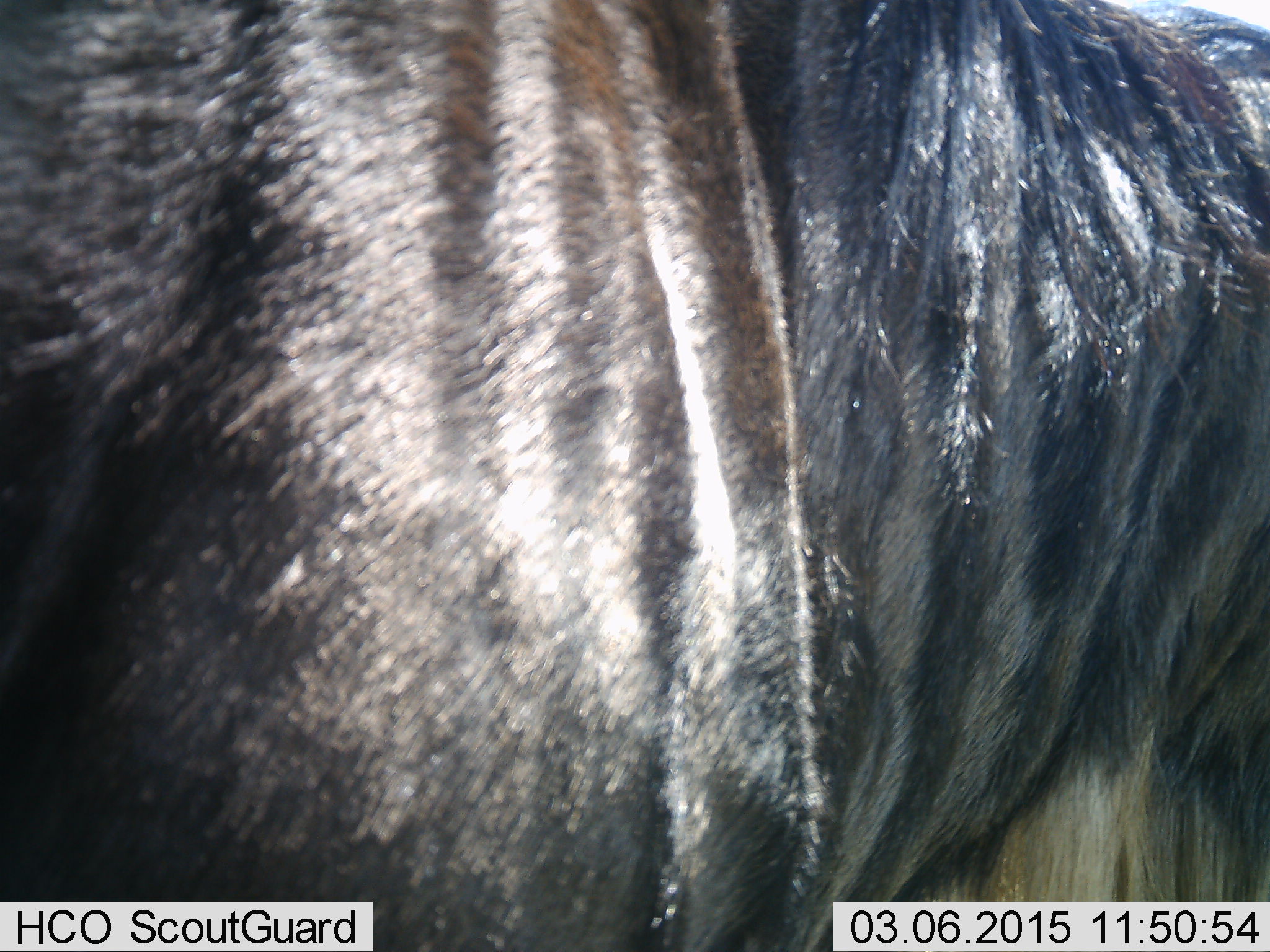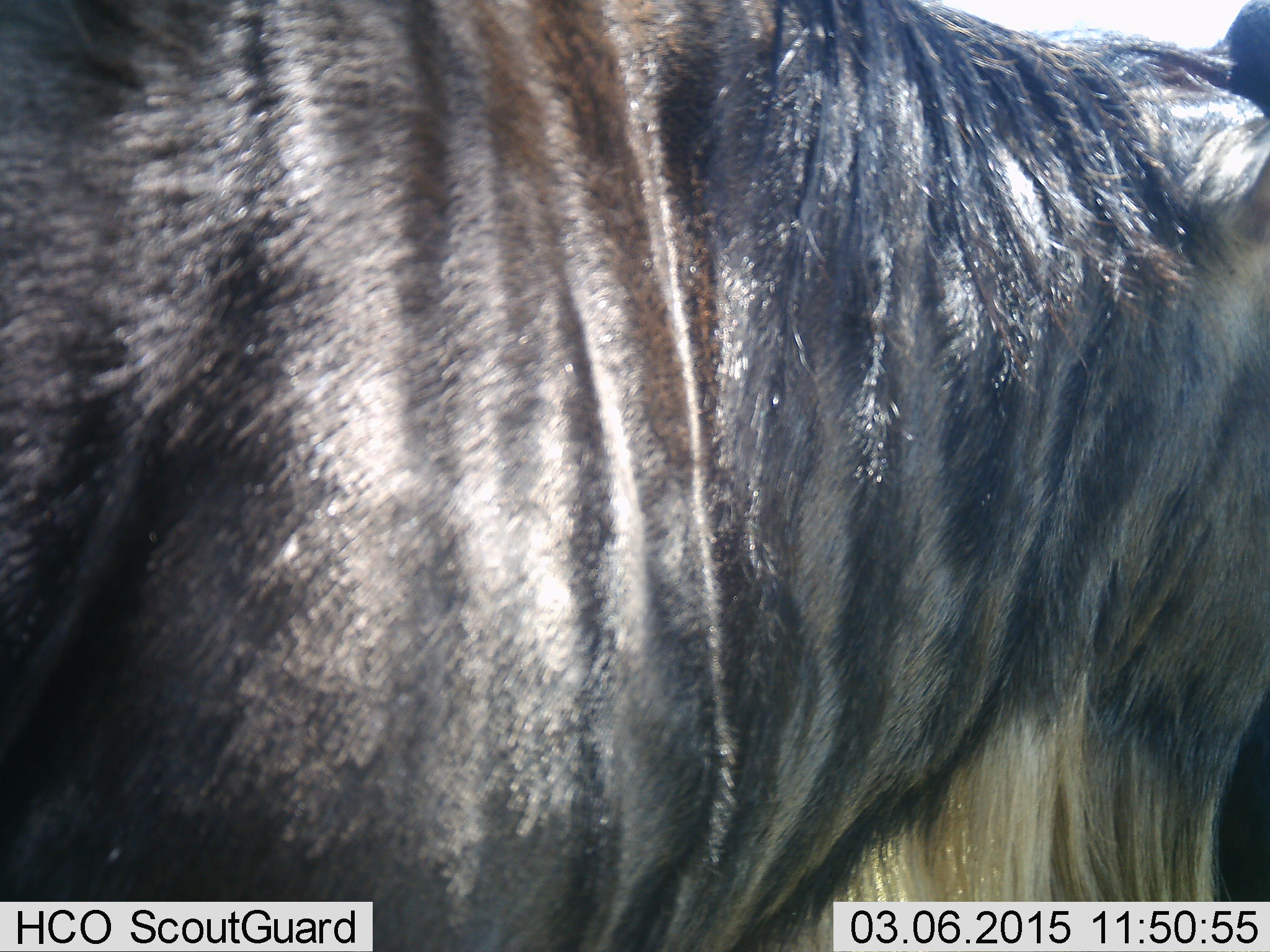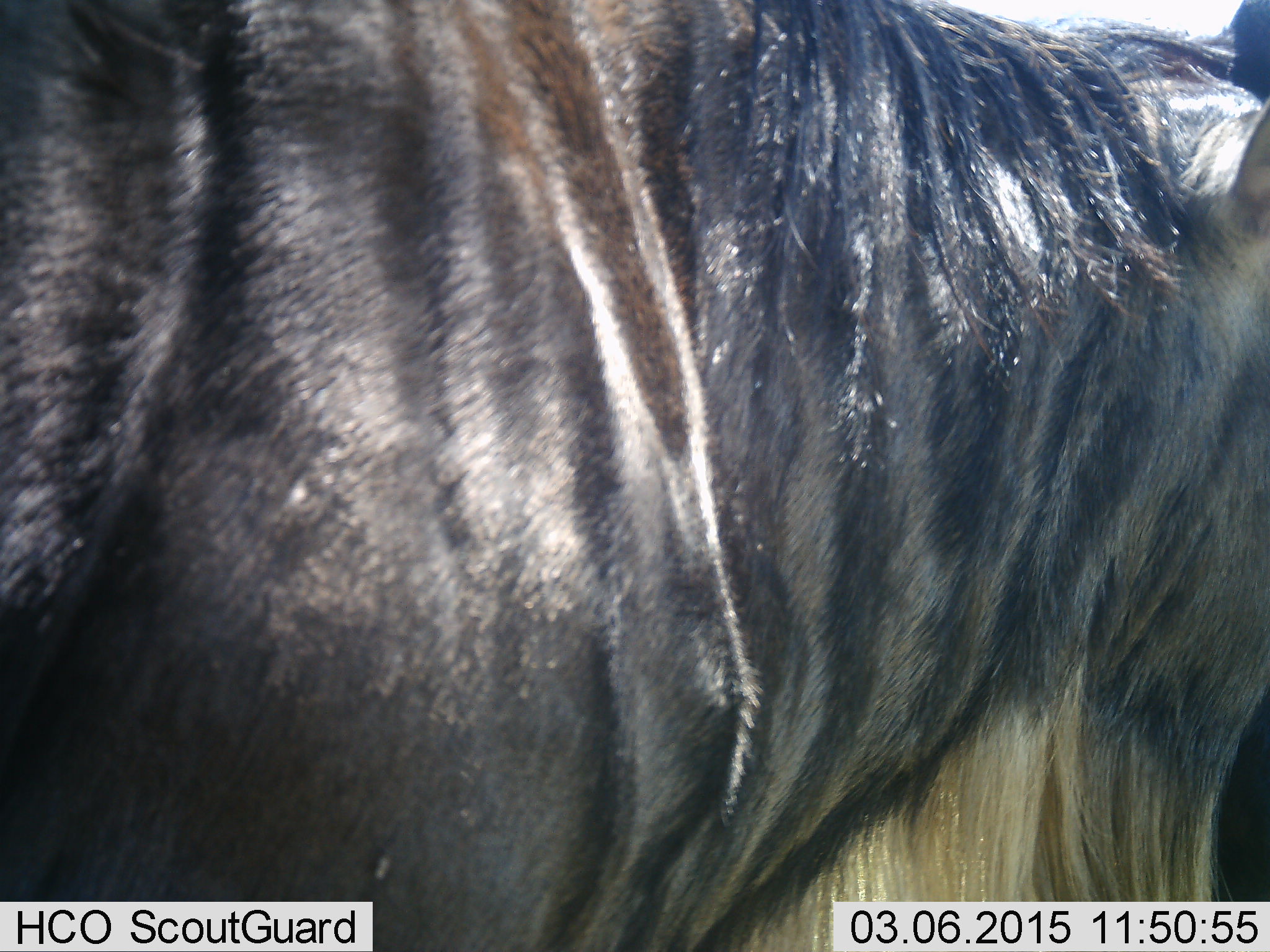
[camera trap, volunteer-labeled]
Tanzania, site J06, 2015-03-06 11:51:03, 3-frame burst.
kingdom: Animalia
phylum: Chordata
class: Mammalia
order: Artiodactyla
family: Bovidae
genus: Connochaetes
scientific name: Connochaetes taurinus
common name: blue wildebeest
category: wildebeest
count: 1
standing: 90%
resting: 0%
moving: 10%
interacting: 0%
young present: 0%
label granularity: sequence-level